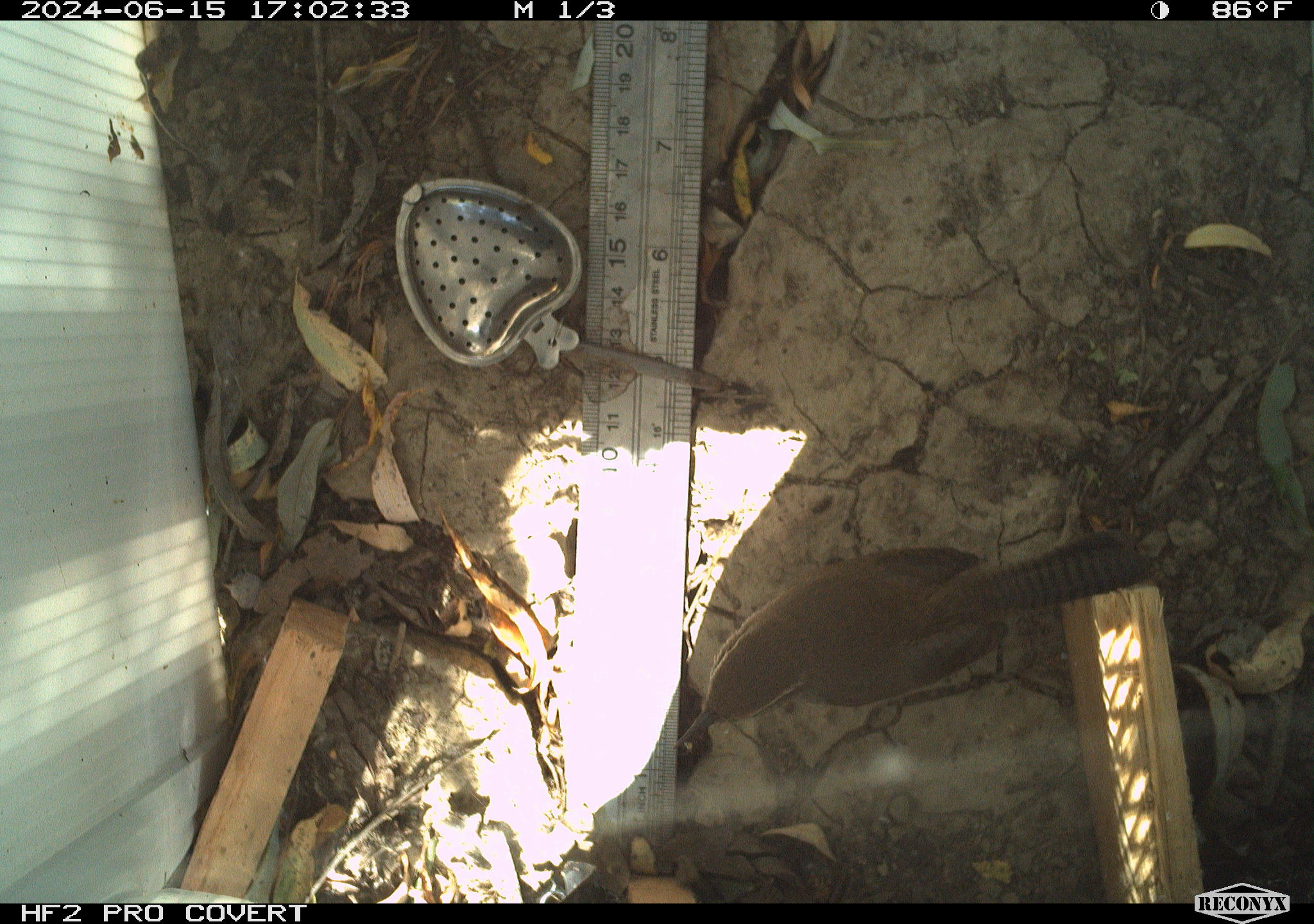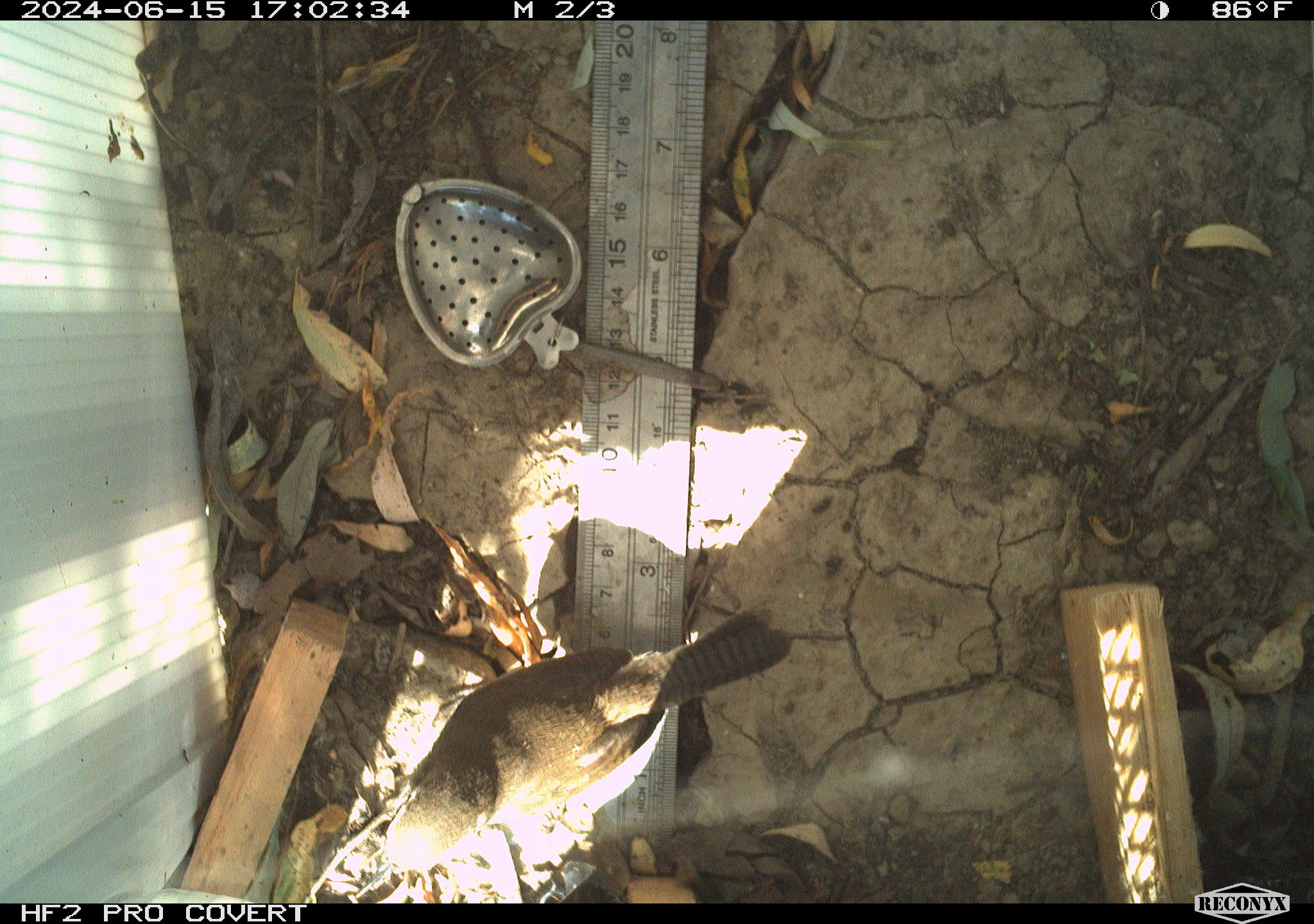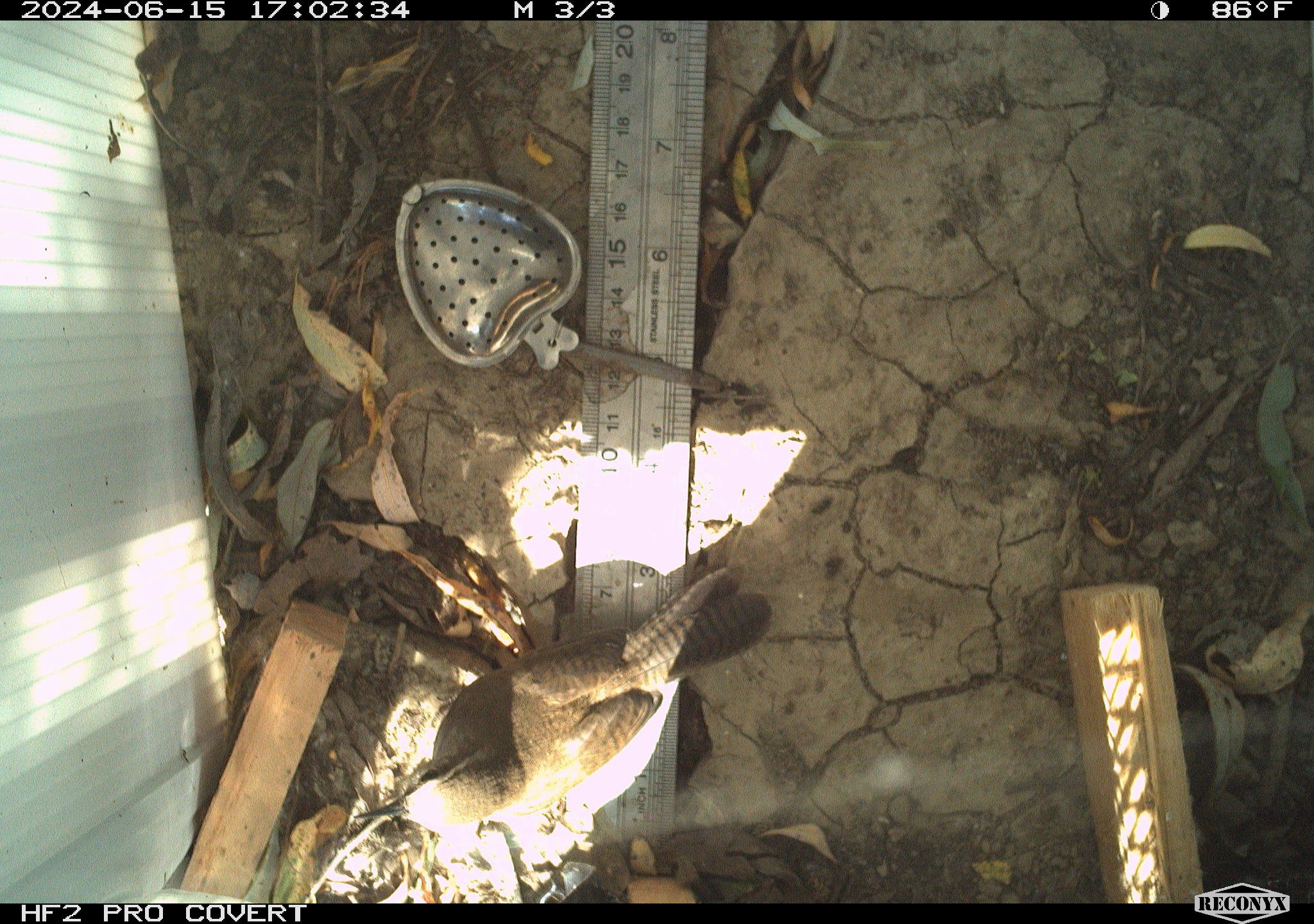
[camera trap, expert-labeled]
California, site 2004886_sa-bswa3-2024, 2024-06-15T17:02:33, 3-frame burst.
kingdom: Animalia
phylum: Chordata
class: Aves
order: Passeriformes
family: Troglodytidae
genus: Thryomanes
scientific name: Thryomanes bewickii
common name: bewick's wren